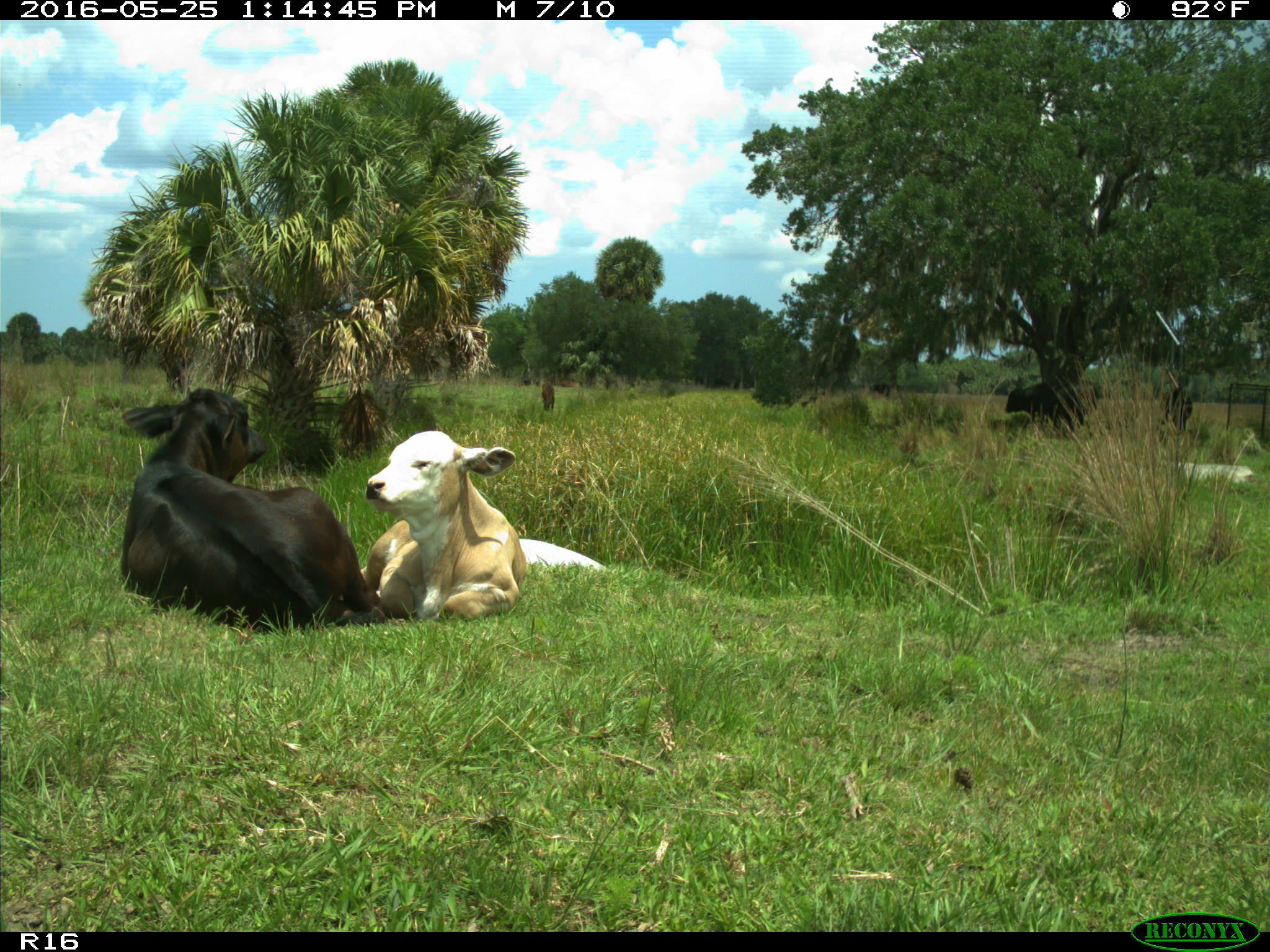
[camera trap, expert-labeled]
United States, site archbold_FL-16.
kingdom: Animalia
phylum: Chordata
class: Mammalia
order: Artiodactyla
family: Bovidae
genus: Bos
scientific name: Bos taurus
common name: domestic cow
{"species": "Bos taurus (domestic cow)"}